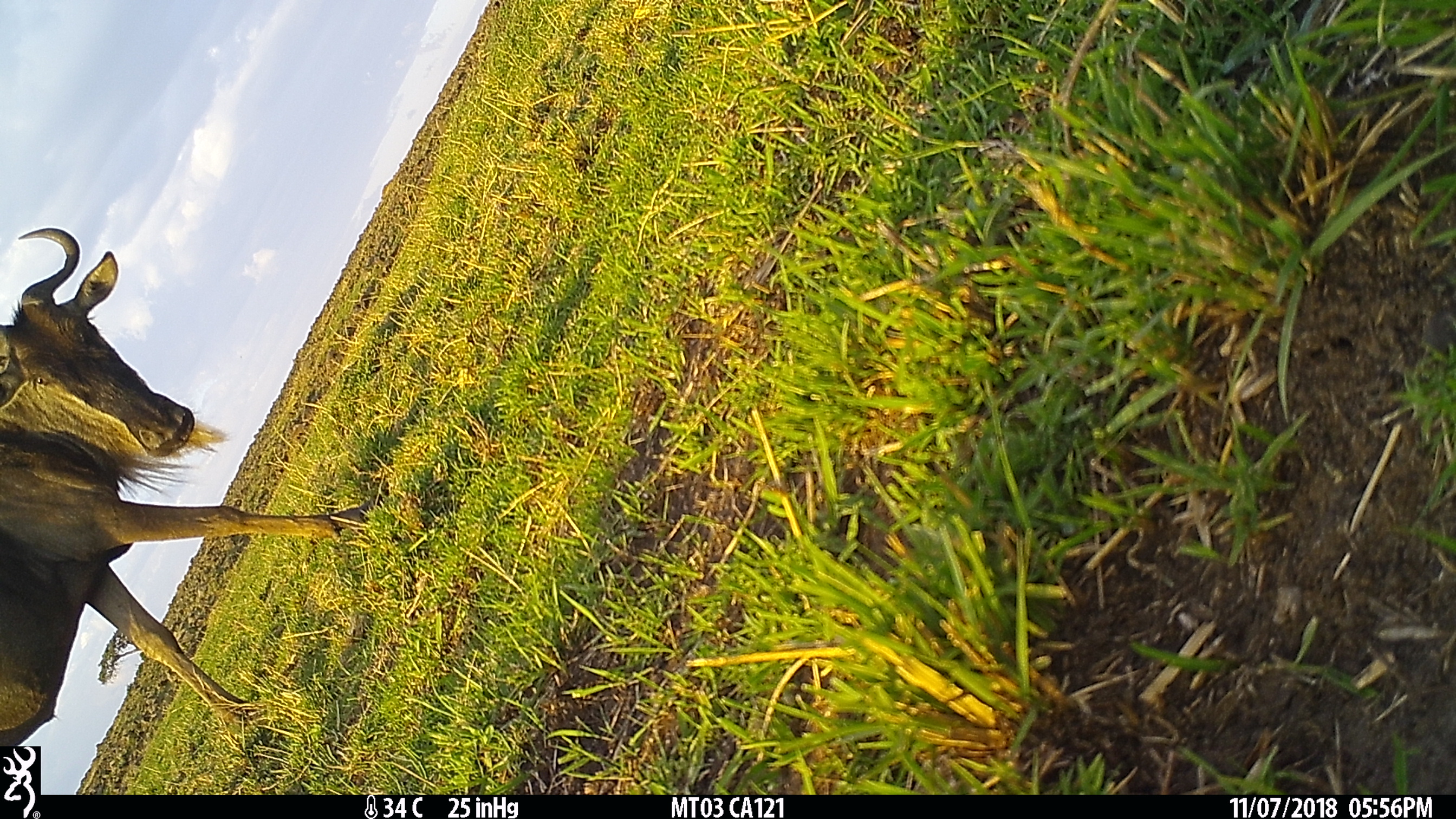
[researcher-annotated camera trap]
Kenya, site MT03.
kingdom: Animalia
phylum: Chordata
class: Mammalia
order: Artiodactyla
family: Bovidae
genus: Connochaetes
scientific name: Connochaetes taurinus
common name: blue wildebeest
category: wildebeest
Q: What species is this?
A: Wildebeest (blue wildebeest) (Connochaetes taurinus).